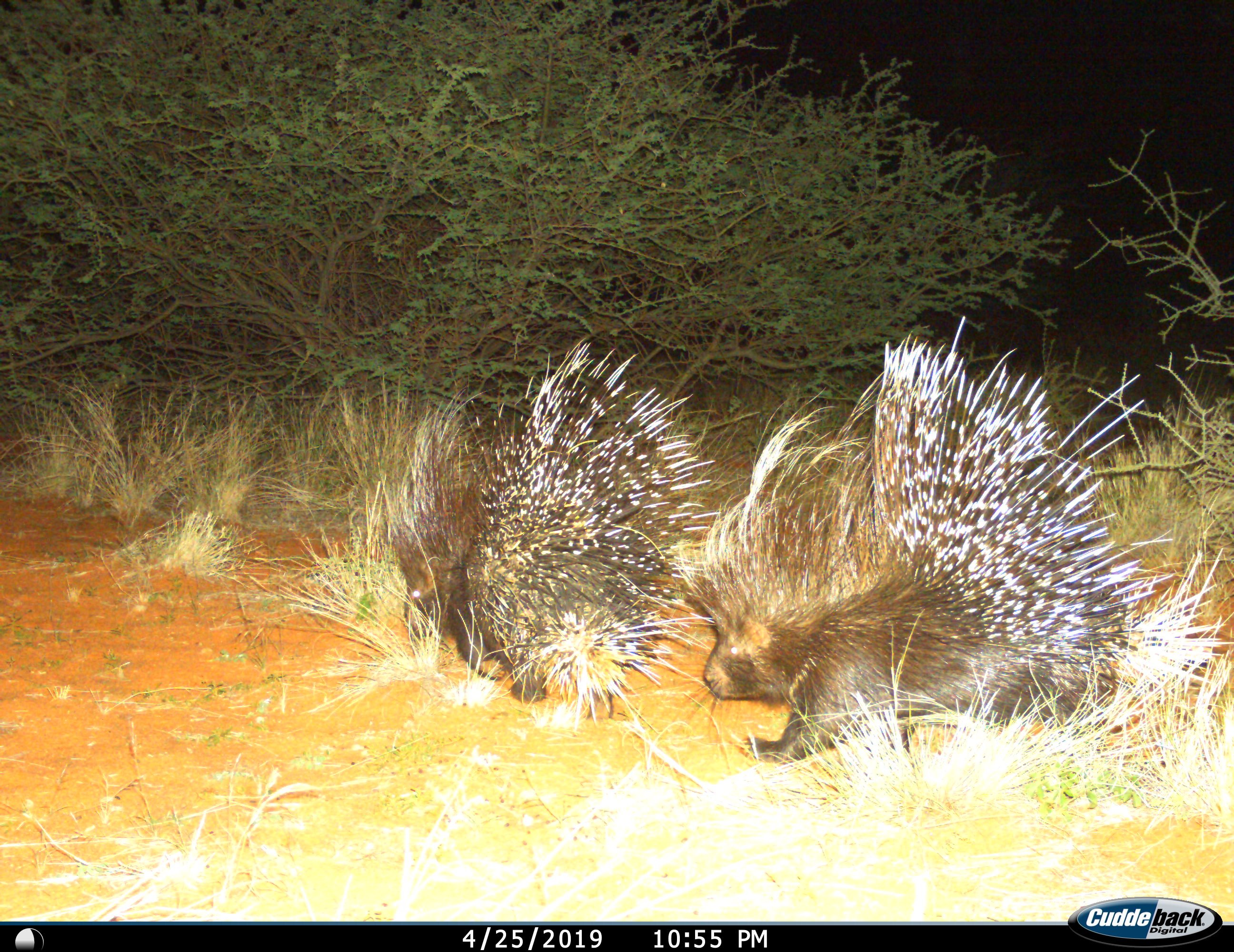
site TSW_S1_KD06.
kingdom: Animalia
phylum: Chordata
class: Mammalia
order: Rodentia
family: Hystricidae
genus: Hystrix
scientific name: Hystrix cristata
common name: crested porcupine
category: porcupine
Porcupine (crested porcupine) (Hystrix cristata), count 2. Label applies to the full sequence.